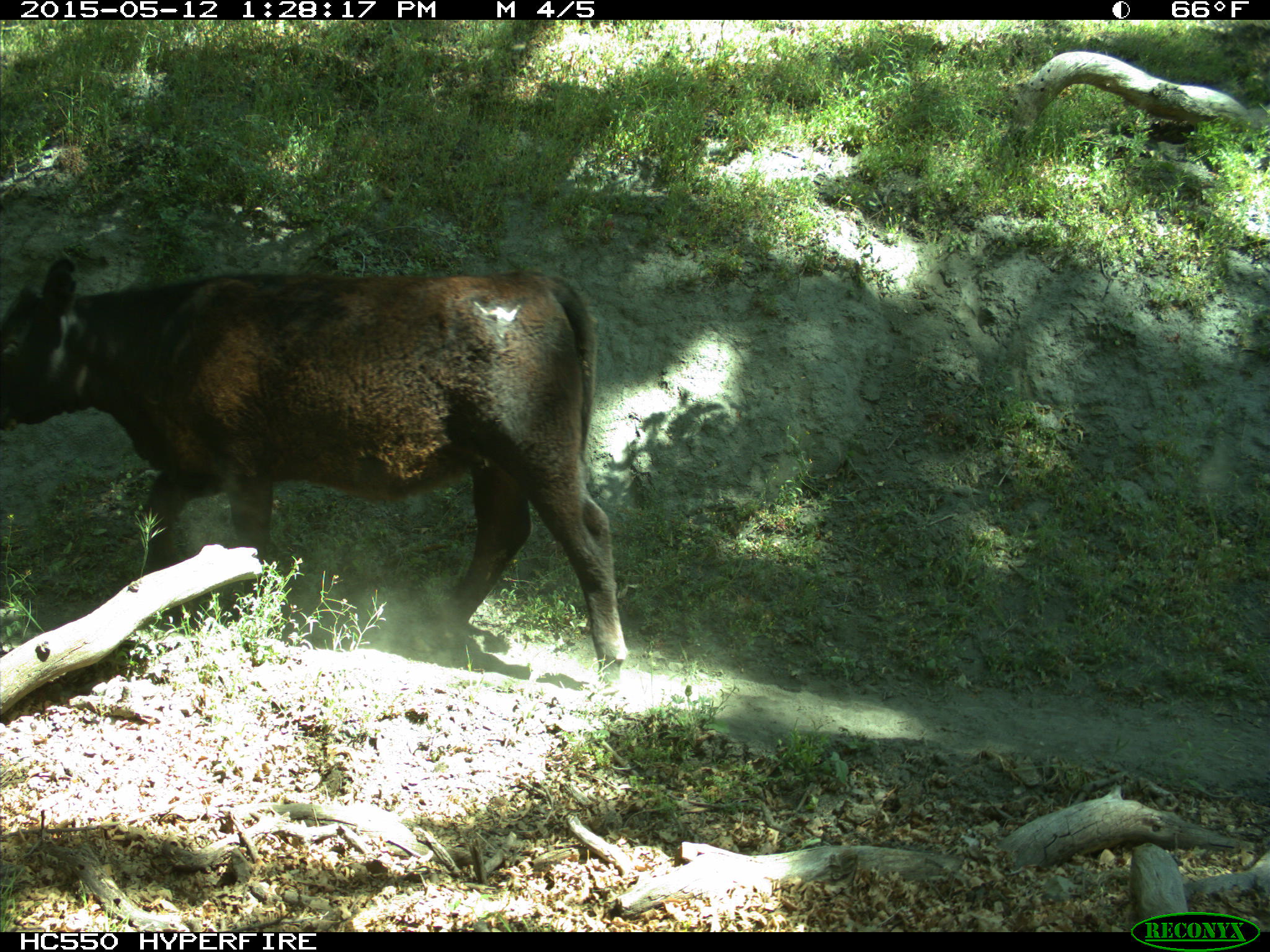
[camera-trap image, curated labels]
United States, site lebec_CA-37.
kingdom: Animalia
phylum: Chordata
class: Mammalia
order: Artiodactyla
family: Bovidae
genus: Bos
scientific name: Bos taurus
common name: domestic cow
Bos taurus (domestic cow).